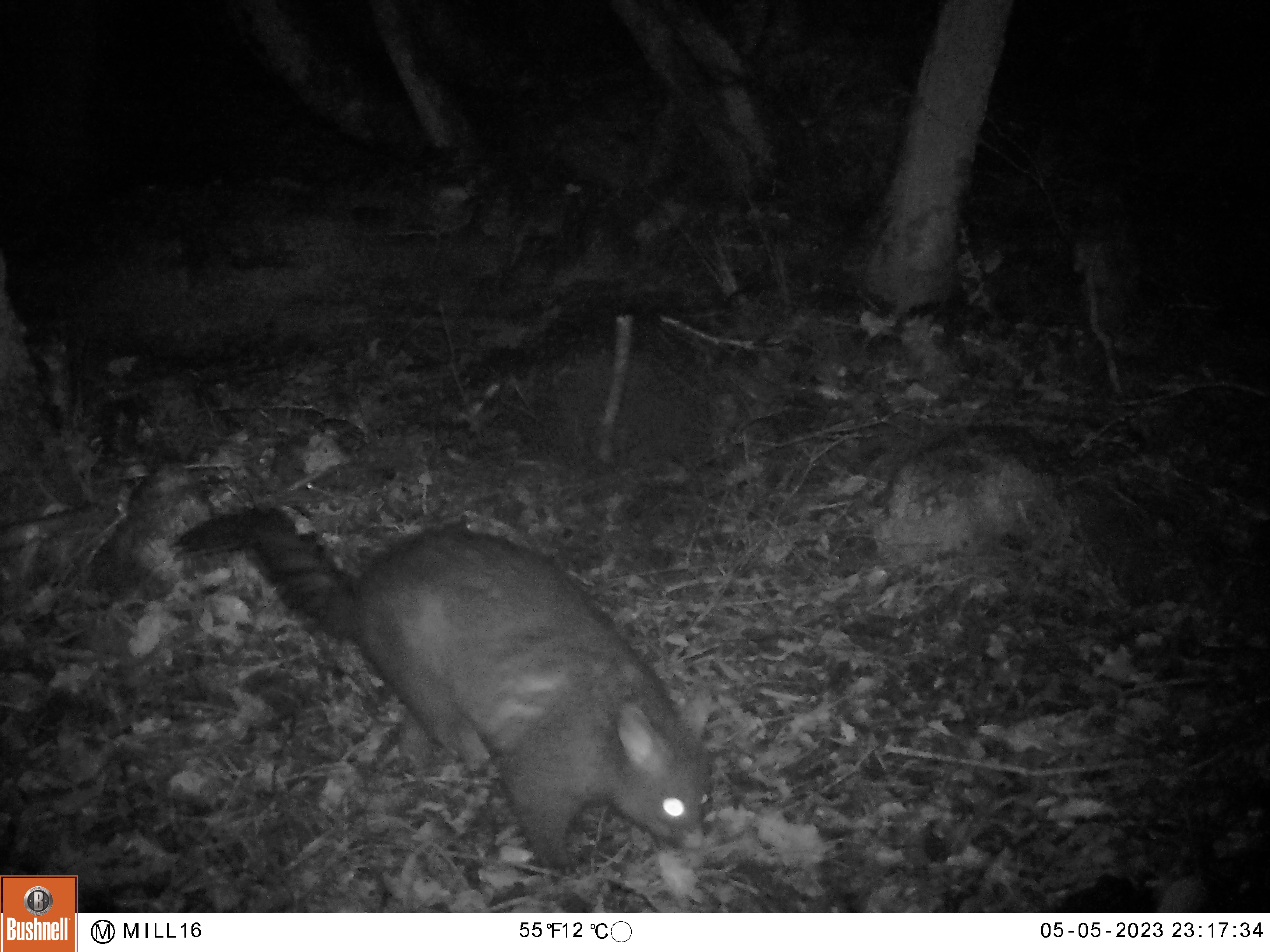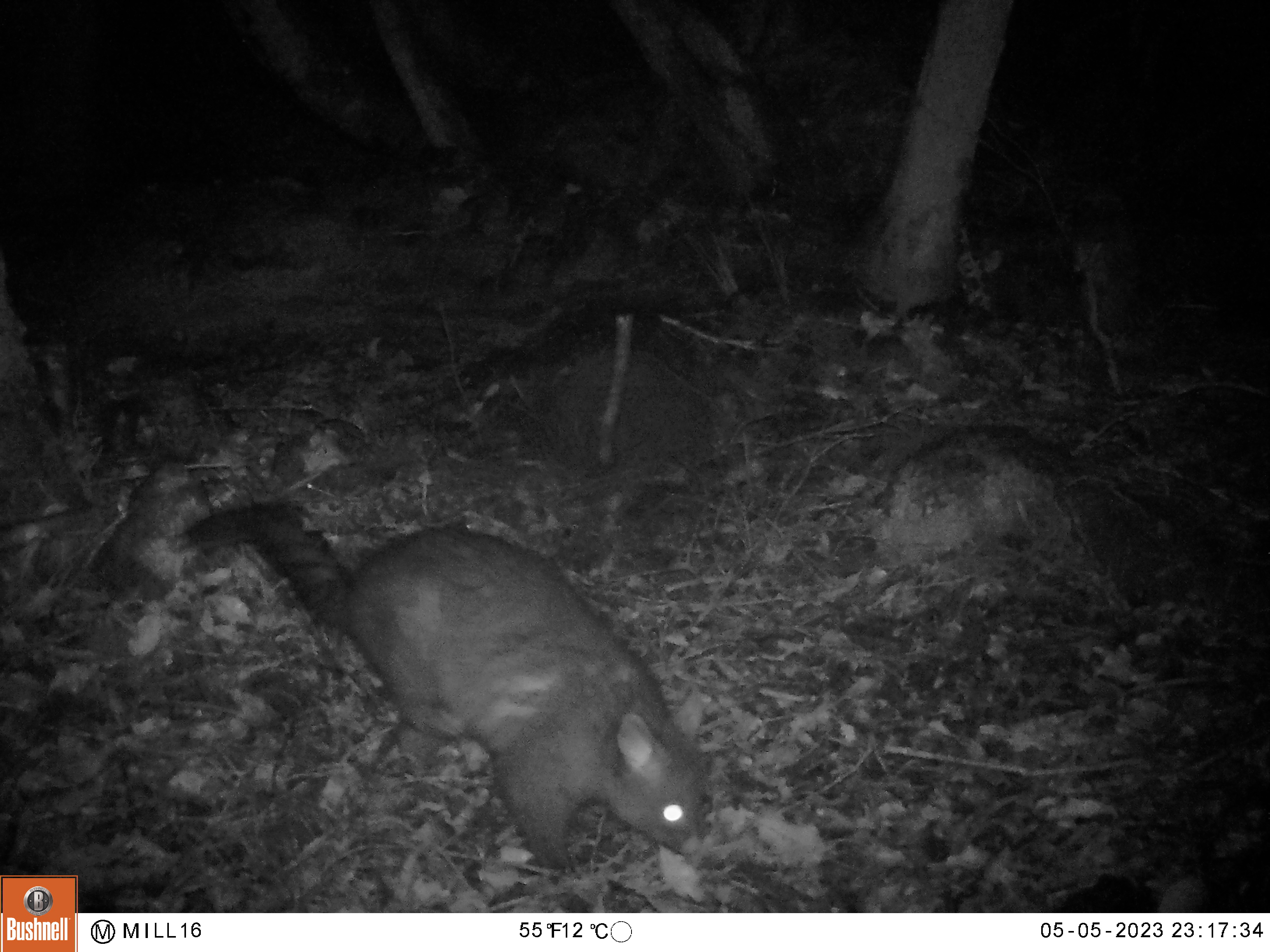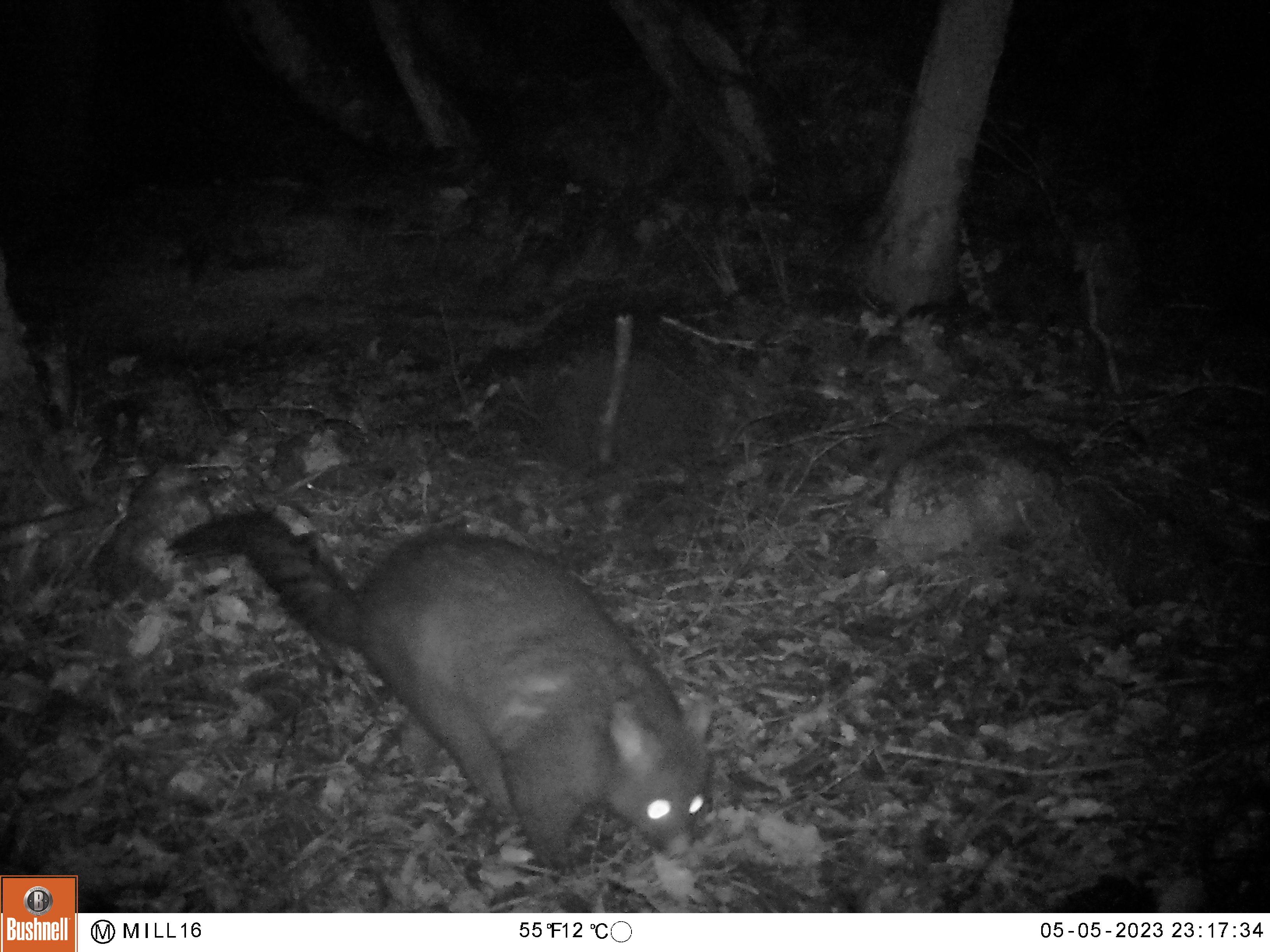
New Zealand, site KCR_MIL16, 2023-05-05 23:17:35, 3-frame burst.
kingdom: Animalia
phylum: Chordata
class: Mammalia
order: Diprotodontia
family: Phalangeridae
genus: Trichosurus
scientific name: Trichosurus vulpecula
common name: common brushtail possum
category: possum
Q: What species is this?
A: Possum (common brushtail possum) (Trichosurus vulpecula).